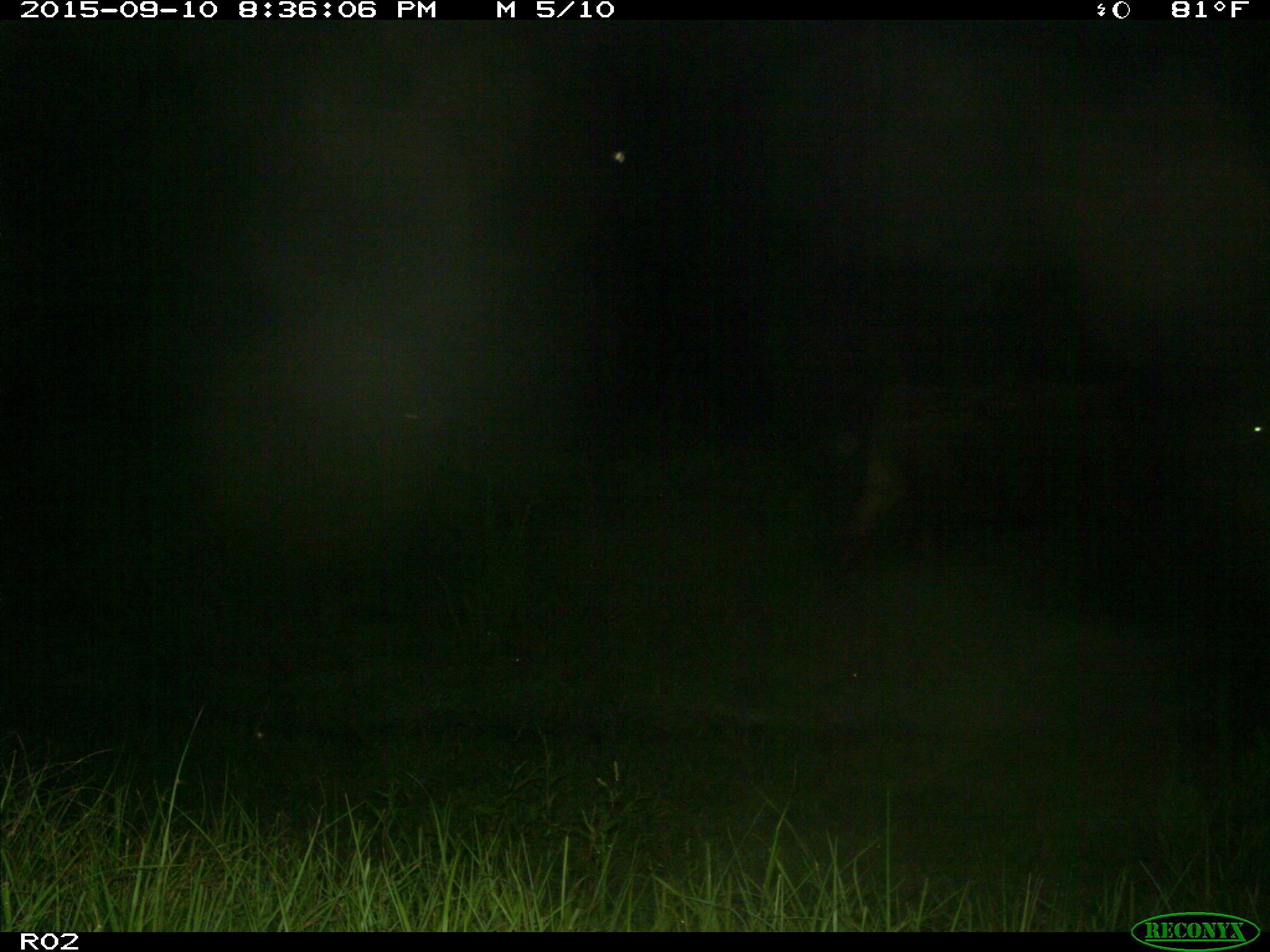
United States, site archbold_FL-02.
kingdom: Animalia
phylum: Chordata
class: Mammalia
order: Artiodactyla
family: Bovidae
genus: Bos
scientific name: Bos taurus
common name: domestic cow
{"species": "Bos taurus (domestic cow)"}